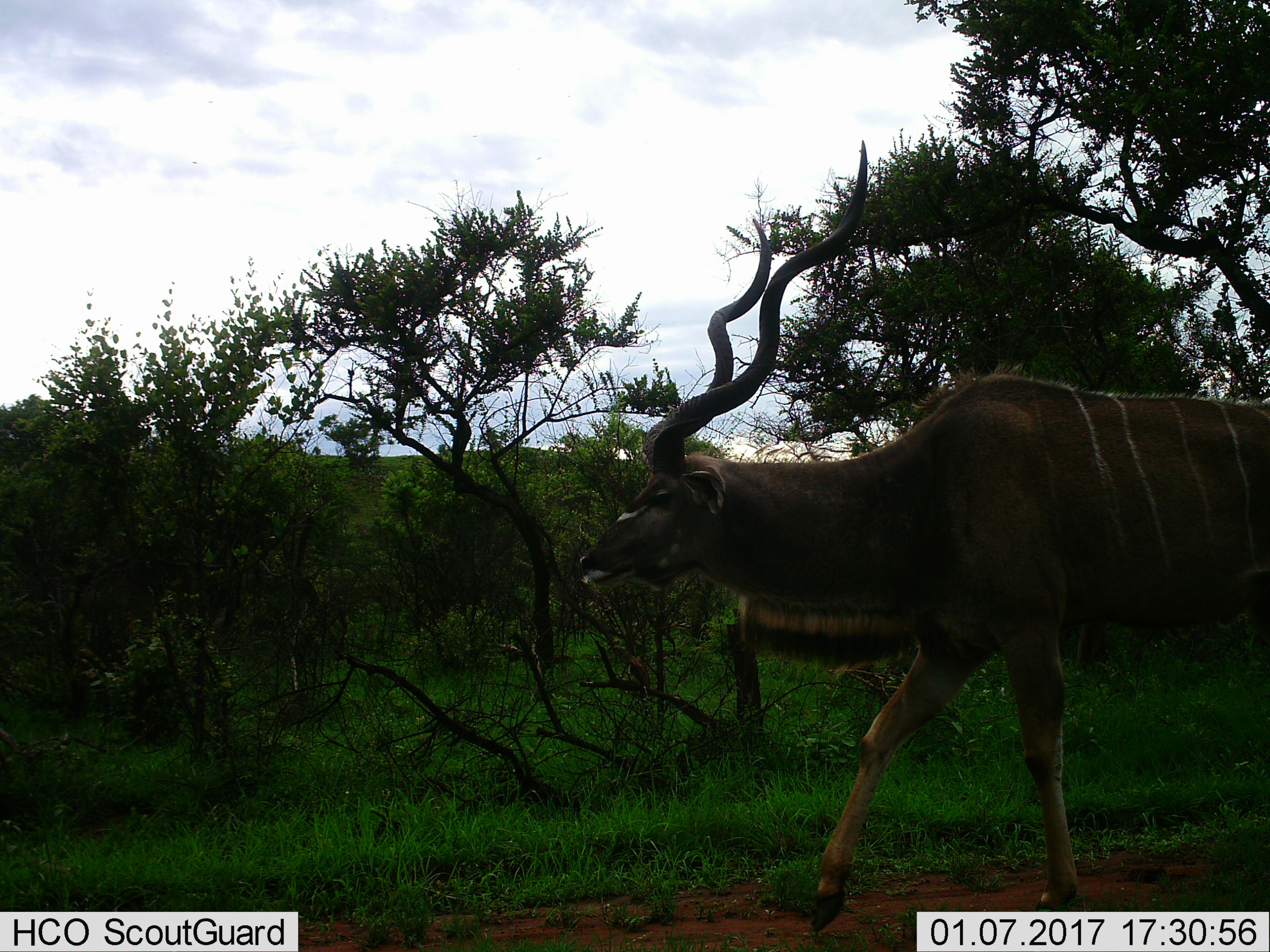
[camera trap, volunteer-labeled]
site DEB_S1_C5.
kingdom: Animalia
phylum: Chordata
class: Mammalia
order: Artiodactyla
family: Bovidae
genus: Tragelaphus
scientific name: Tragelaphus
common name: kudu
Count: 1.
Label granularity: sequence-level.